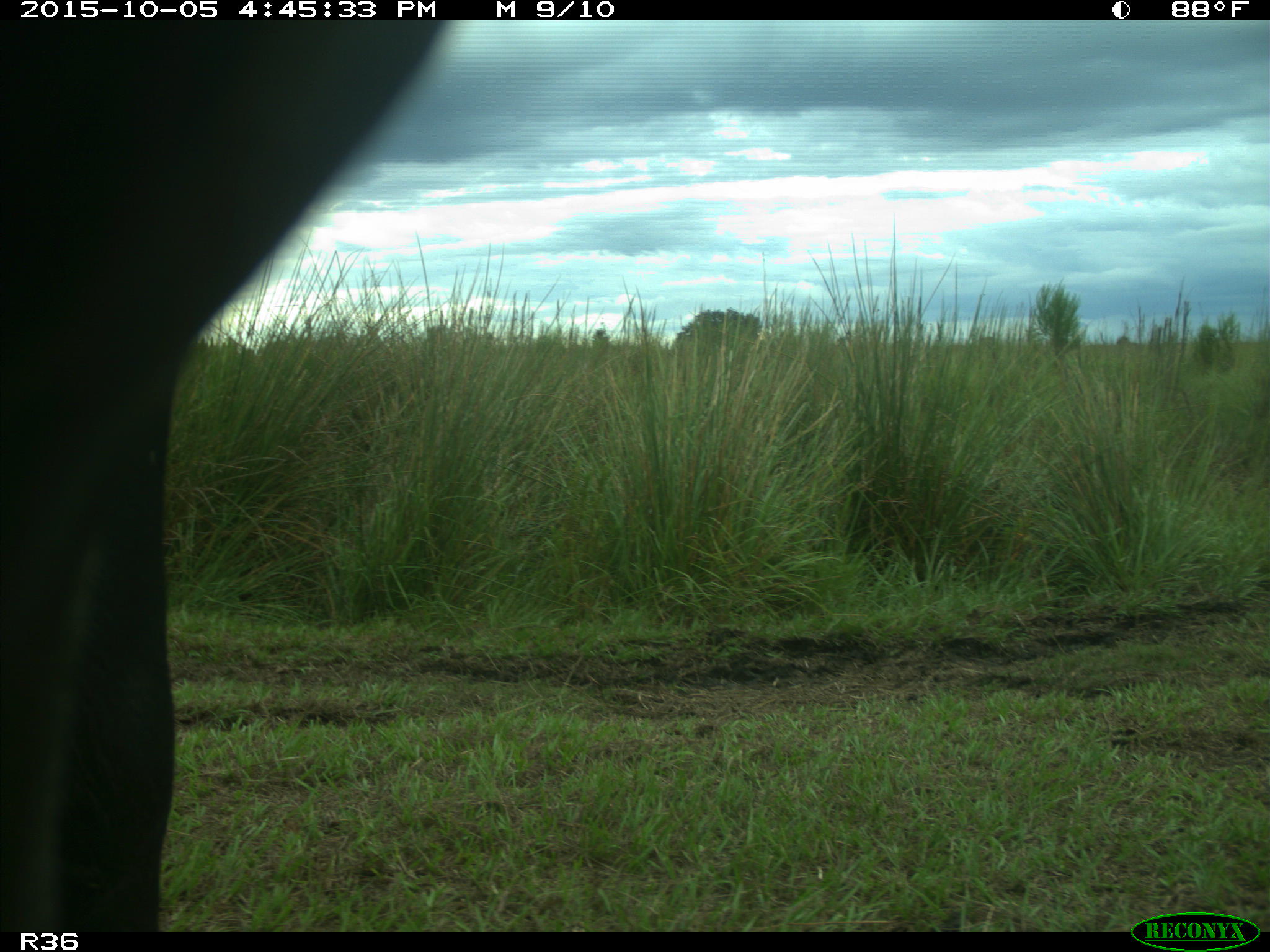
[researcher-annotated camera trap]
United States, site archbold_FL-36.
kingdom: Animalia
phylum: Chordata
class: Mammalia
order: Artiodactyla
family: Bovidae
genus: Bos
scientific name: Bos taurus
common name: domestic cow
Bos taurus (domestic cow).